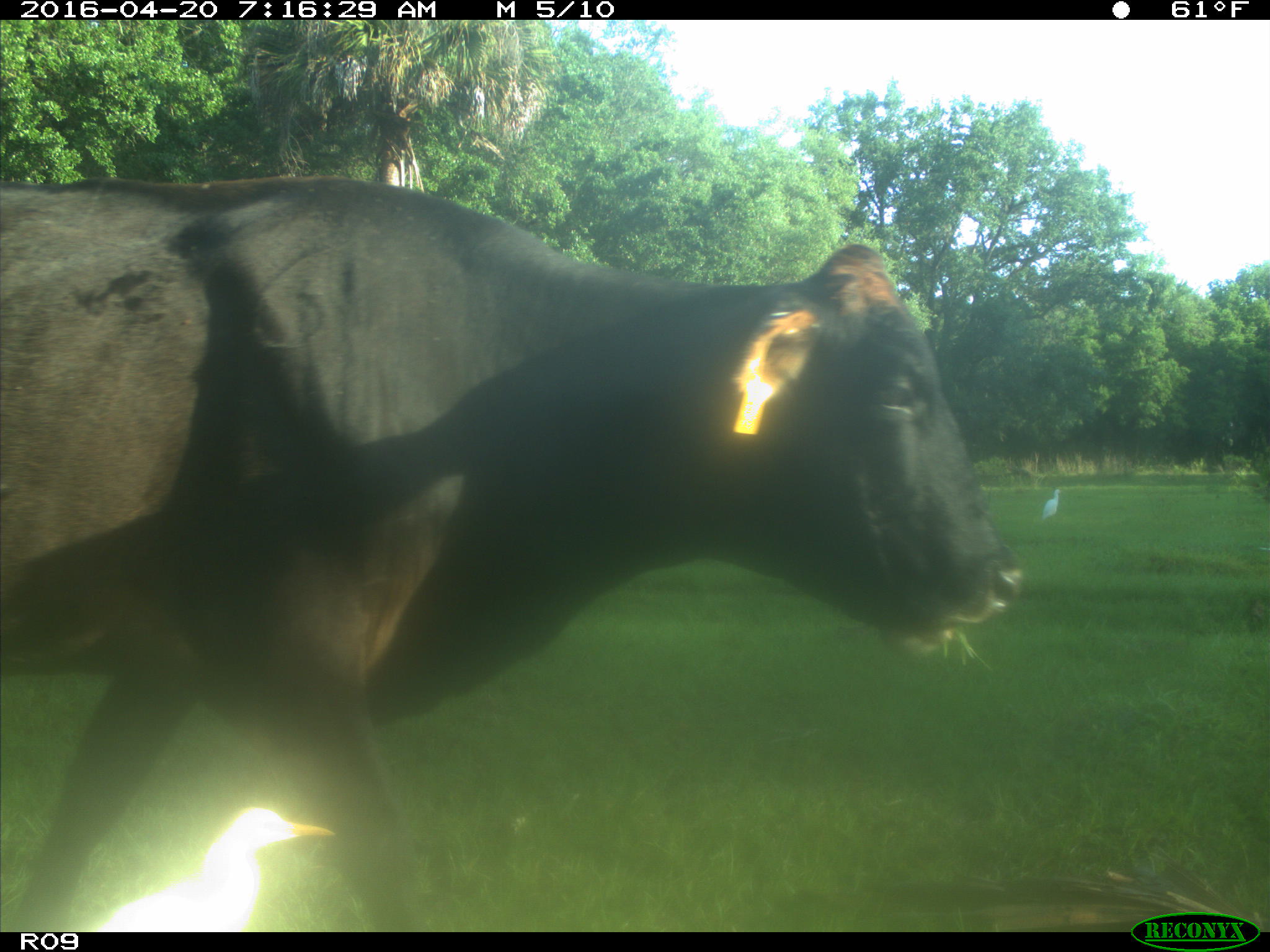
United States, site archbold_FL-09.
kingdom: Animalia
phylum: Chordata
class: Mammalia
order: Artiodactyla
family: Bovidae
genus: Bos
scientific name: Bos taurus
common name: domestic cow